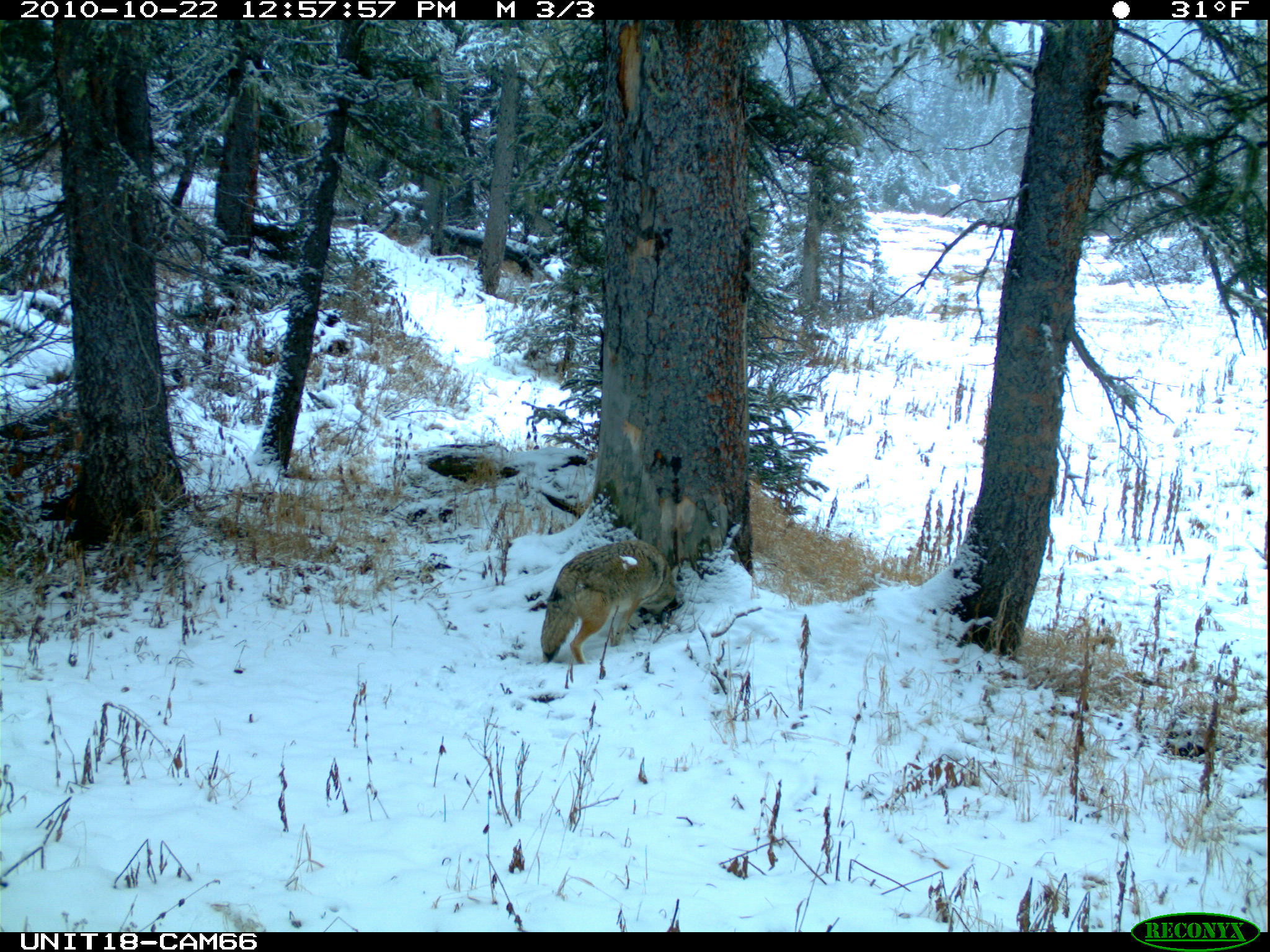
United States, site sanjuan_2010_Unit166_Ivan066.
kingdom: Animalia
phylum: Chordata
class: Mammalia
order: Carnivora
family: Canidae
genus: Canis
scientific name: Canis latrans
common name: coyote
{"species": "Canis latrans (coyote)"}